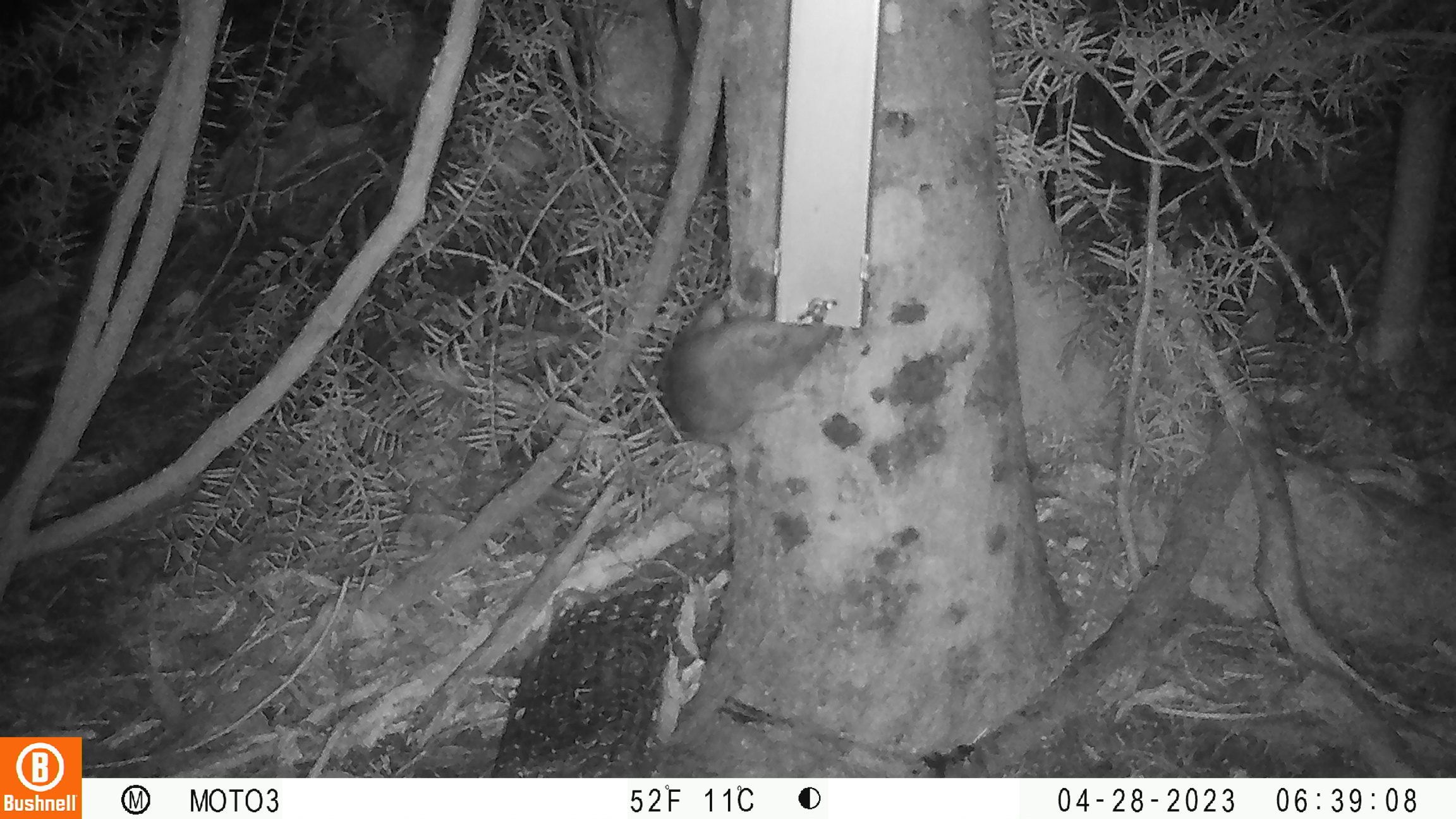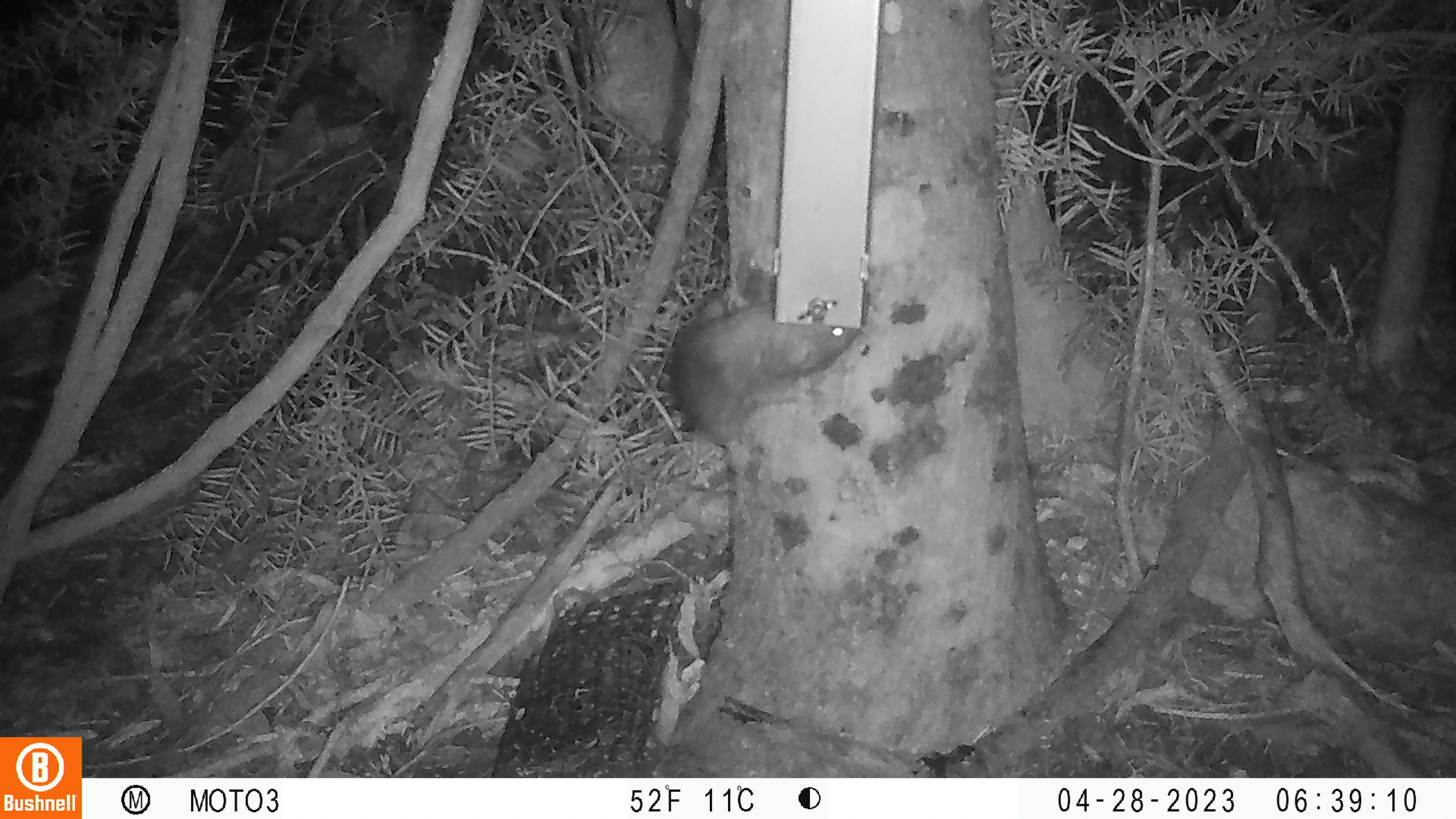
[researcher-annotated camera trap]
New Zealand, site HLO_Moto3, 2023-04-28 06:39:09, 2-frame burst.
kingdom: Animalia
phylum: Chordata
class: Mammalia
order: Rodentia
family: Muridae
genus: Rattus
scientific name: Rattus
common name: rat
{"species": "rat (Rattus)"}